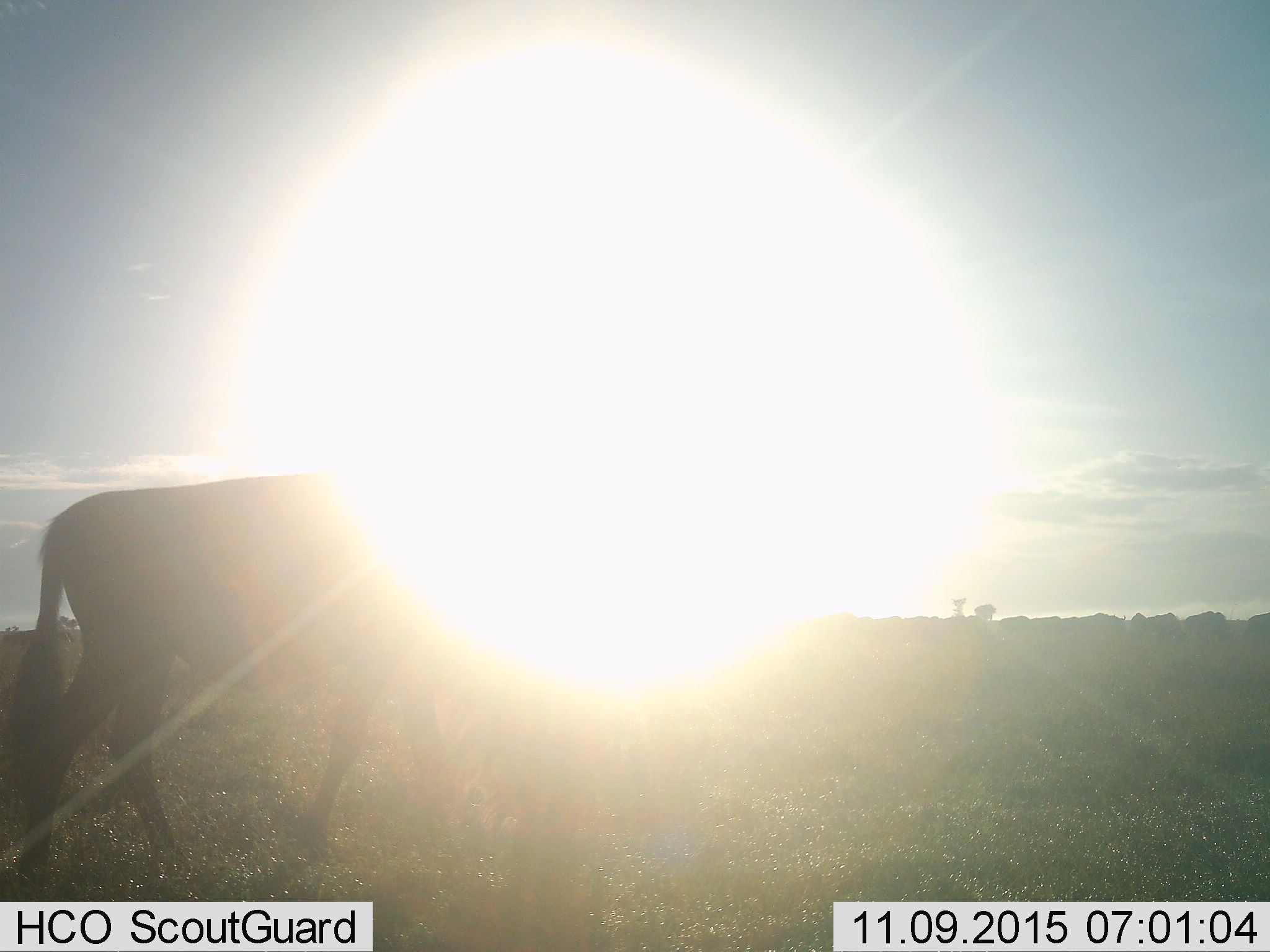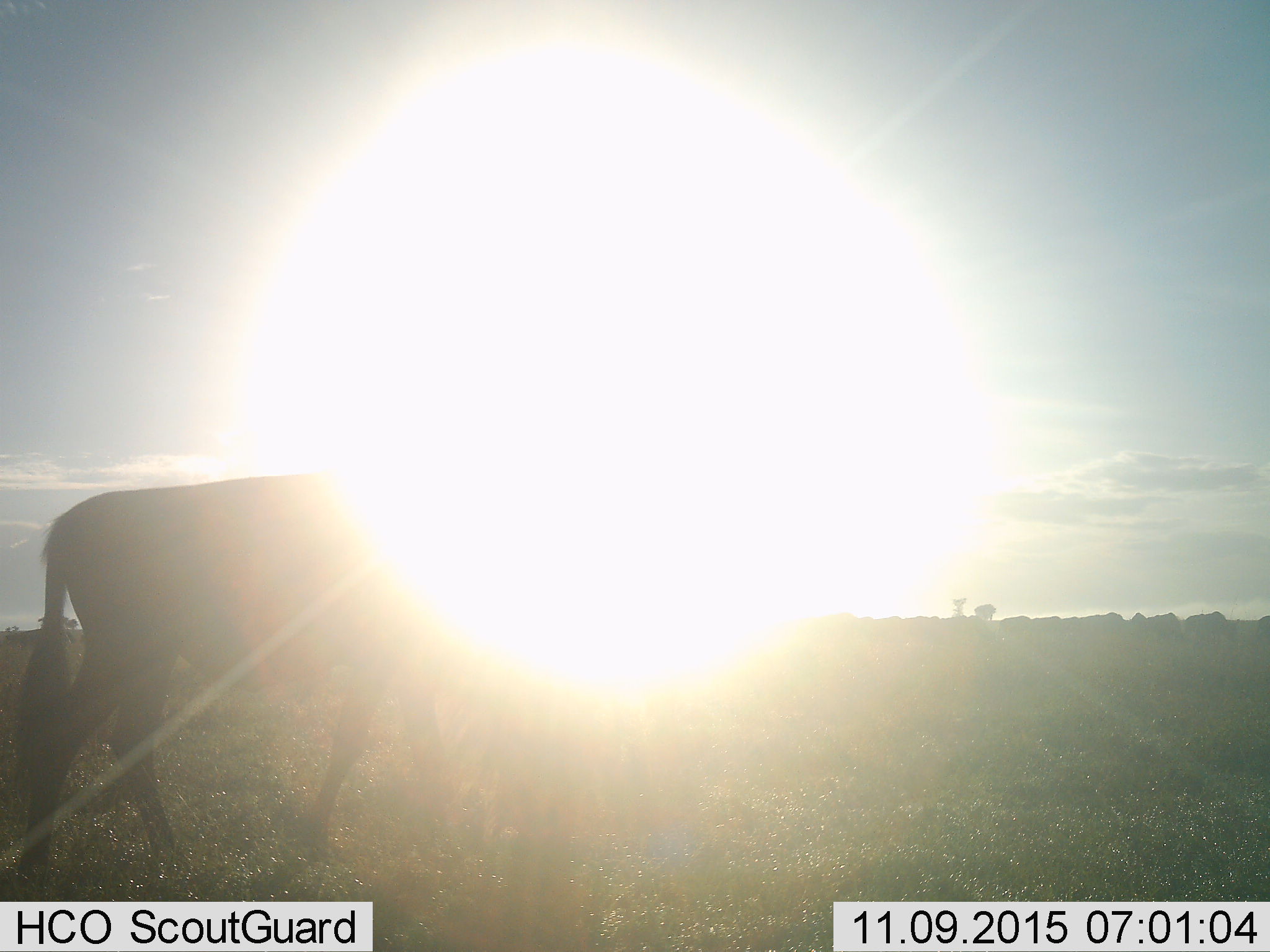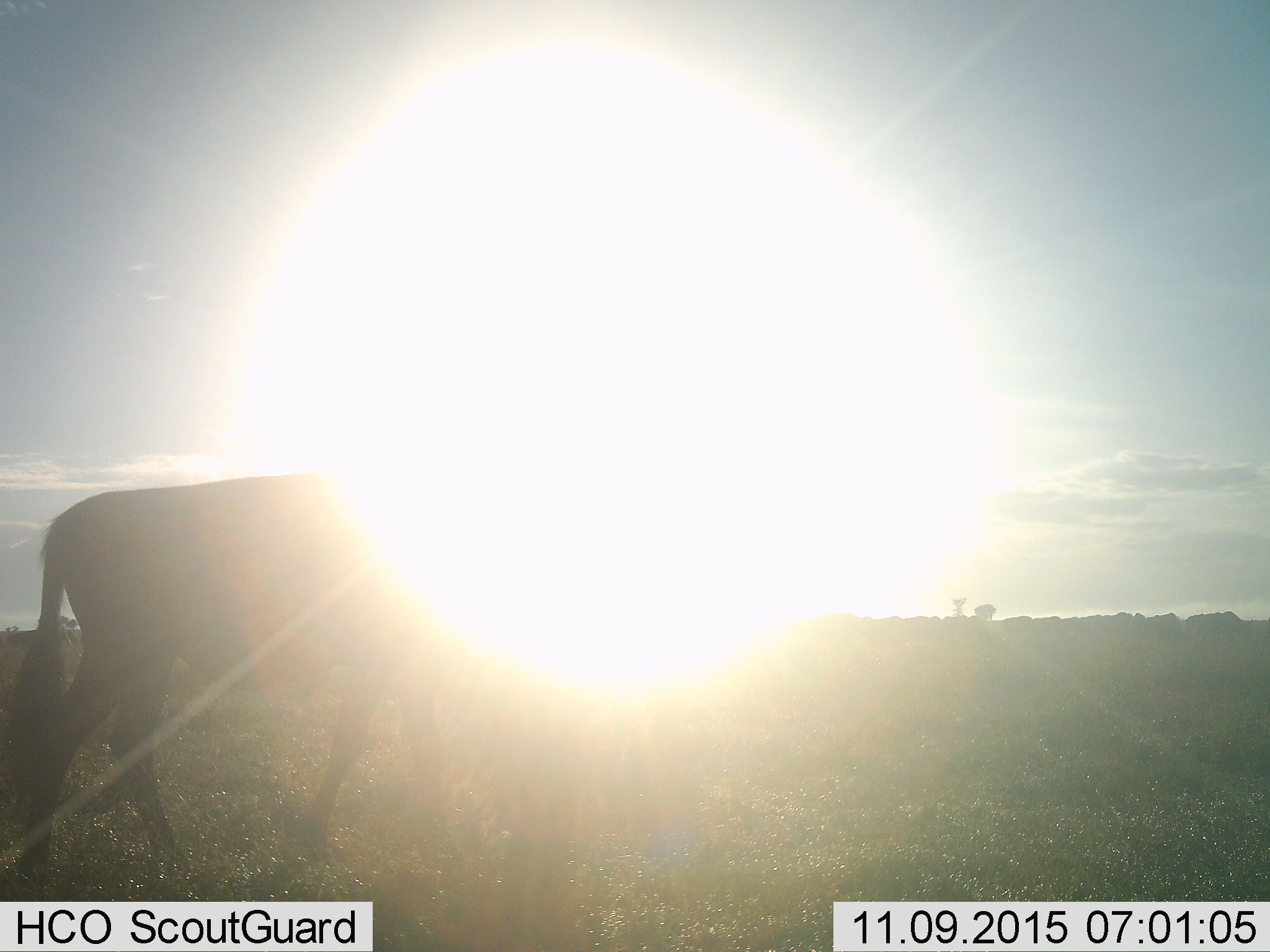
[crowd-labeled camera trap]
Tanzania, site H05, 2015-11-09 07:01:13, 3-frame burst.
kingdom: Animalia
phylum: Chordata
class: Mammalia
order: Artiodactyla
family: Bovidae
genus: Connochaetes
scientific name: Connochaetes taurinus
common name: blue wildebeest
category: wildebeest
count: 1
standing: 17%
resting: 0%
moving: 50%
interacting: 0%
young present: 0%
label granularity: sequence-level